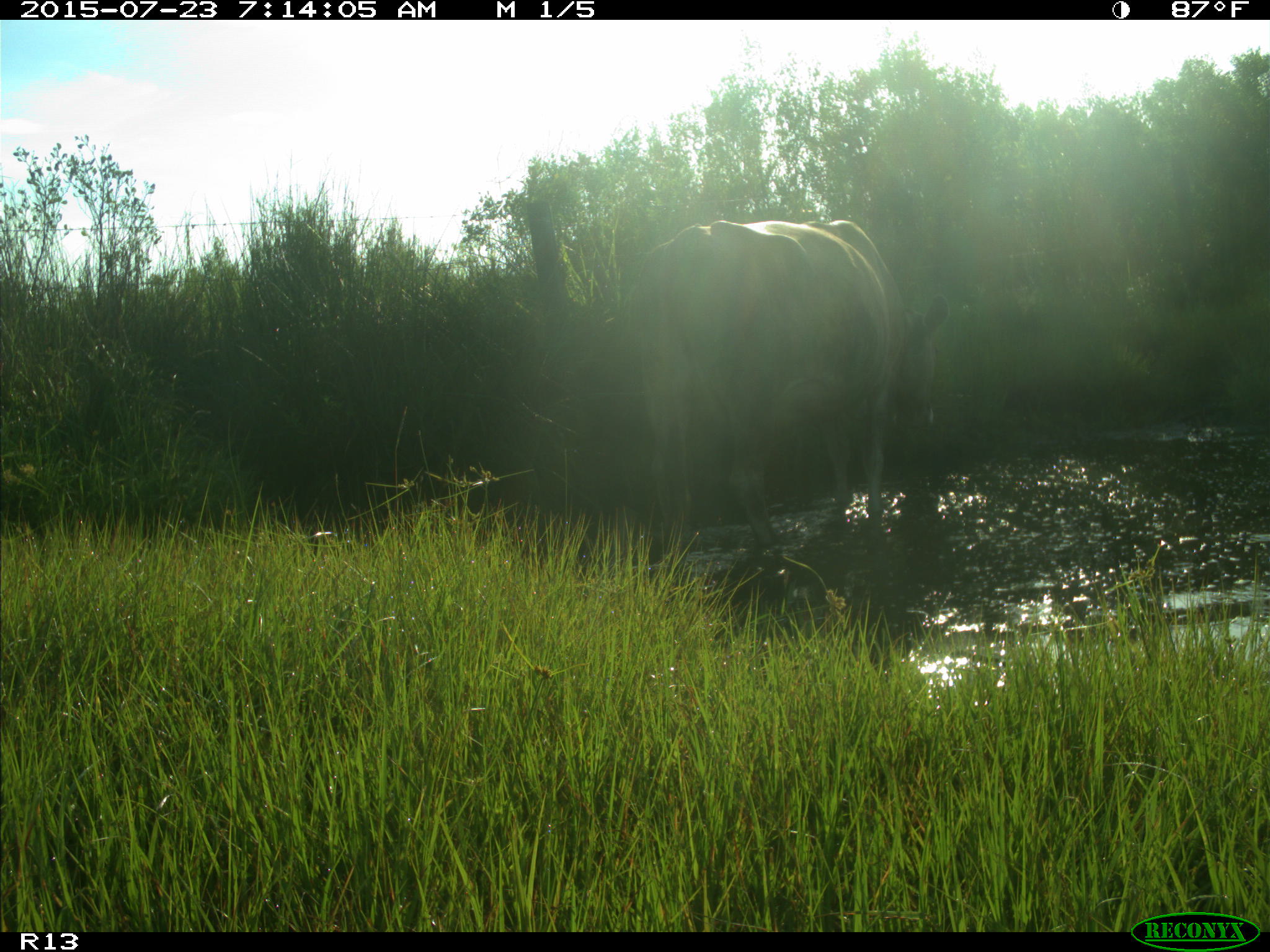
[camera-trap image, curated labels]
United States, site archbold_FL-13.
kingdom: Animalia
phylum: Chordata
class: Mammalia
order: Artiodactyla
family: Bovidae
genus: Bos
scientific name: Bos taurus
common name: domestic cow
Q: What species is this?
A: Bos taurus (domestic cow).